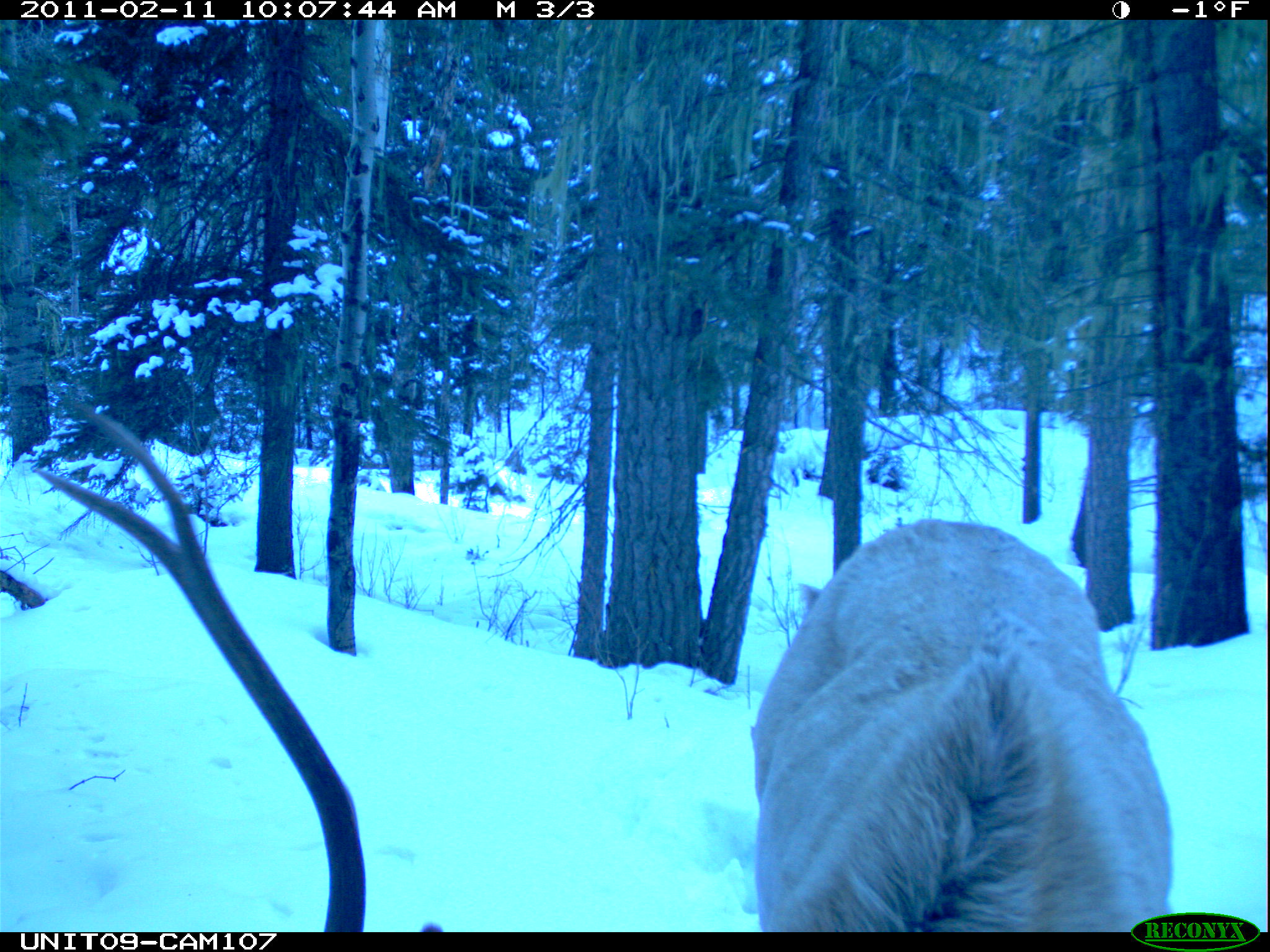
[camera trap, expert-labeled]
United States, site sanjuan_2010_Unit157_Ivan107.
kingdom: Animalia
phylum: Chordata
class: Mammalia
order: Artiodactyla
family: Cervidae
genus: Cervus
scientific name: Cervus elaphus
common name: red deer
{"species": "Cervus elaphus (red deer)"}